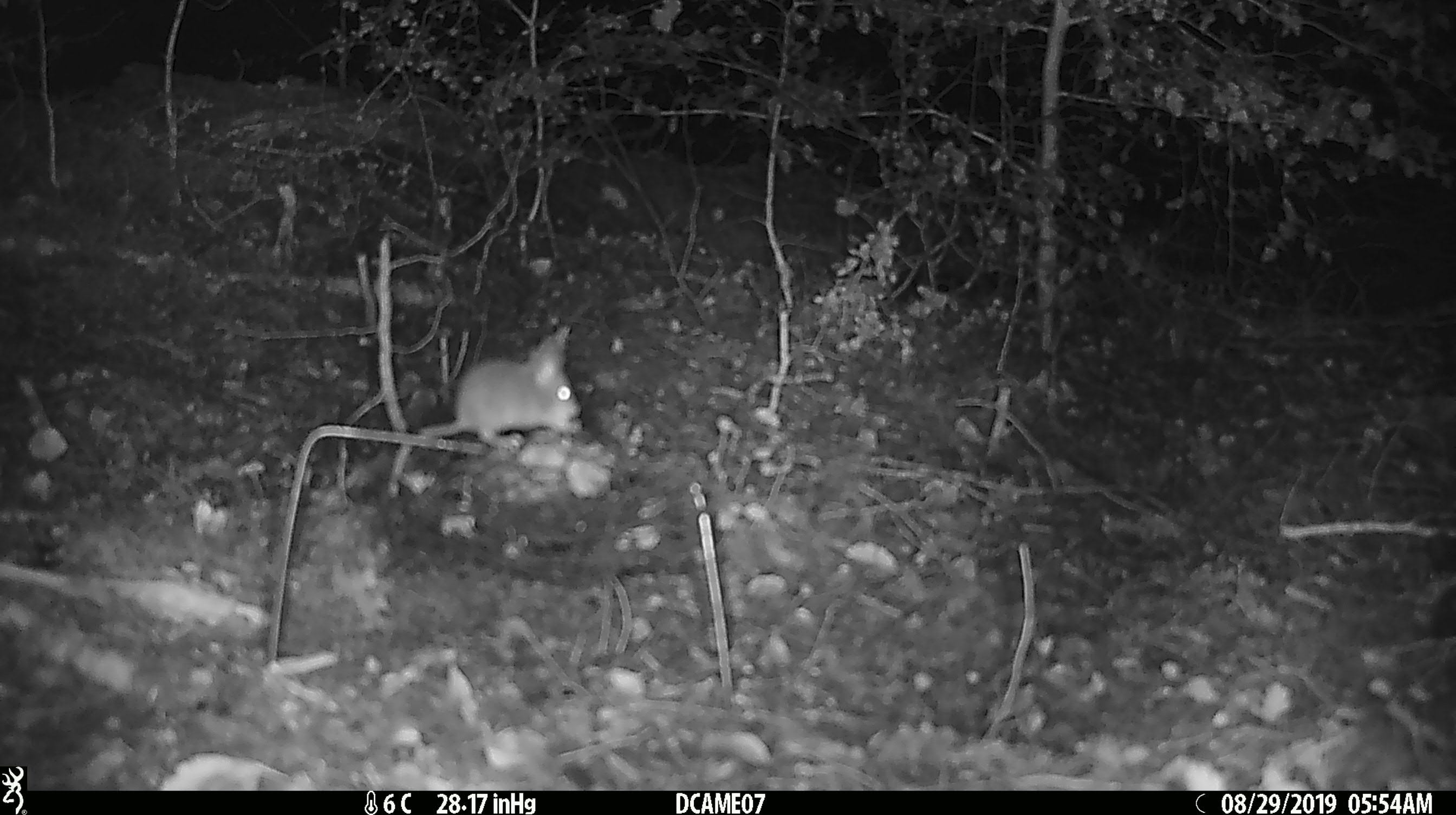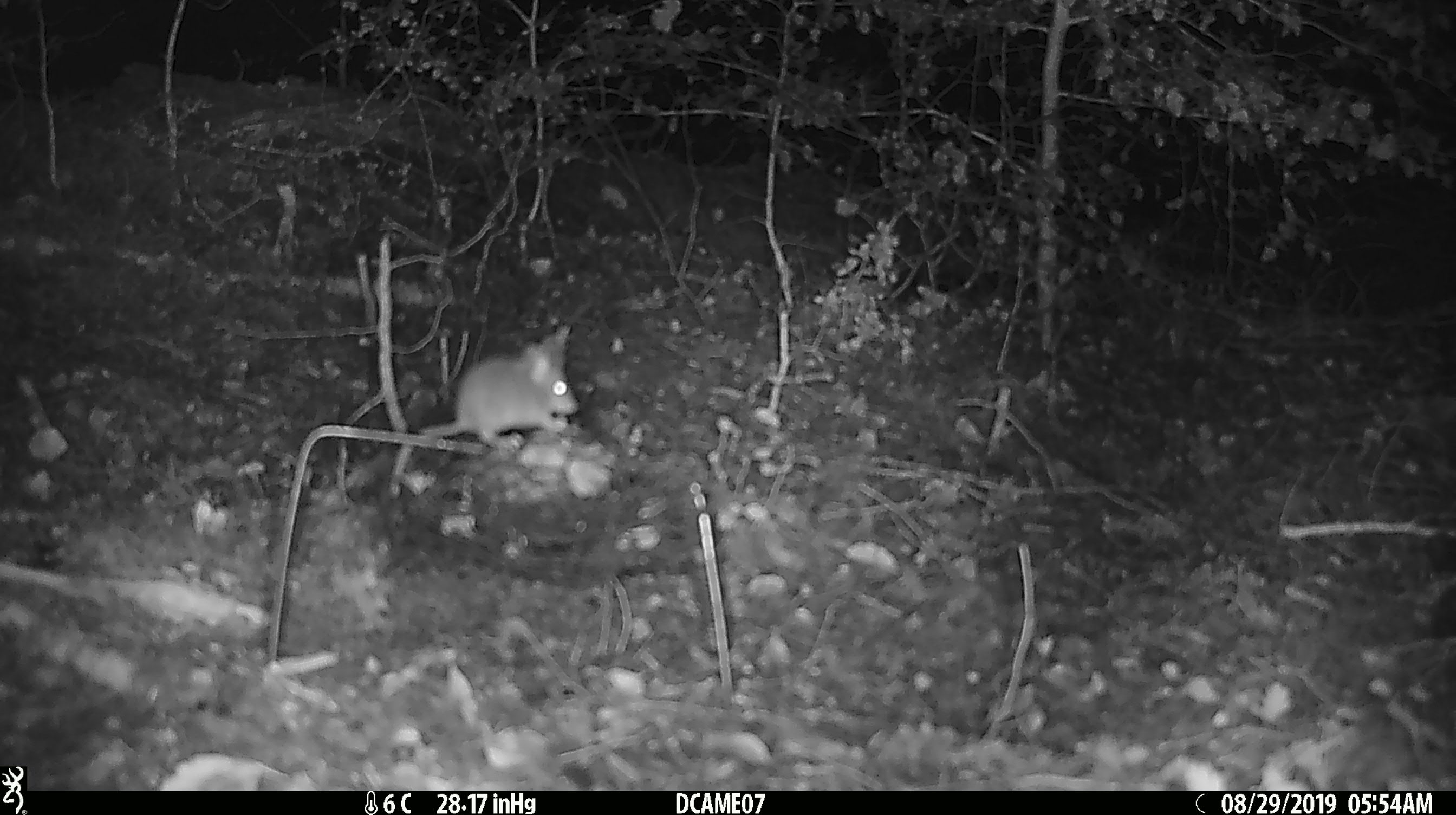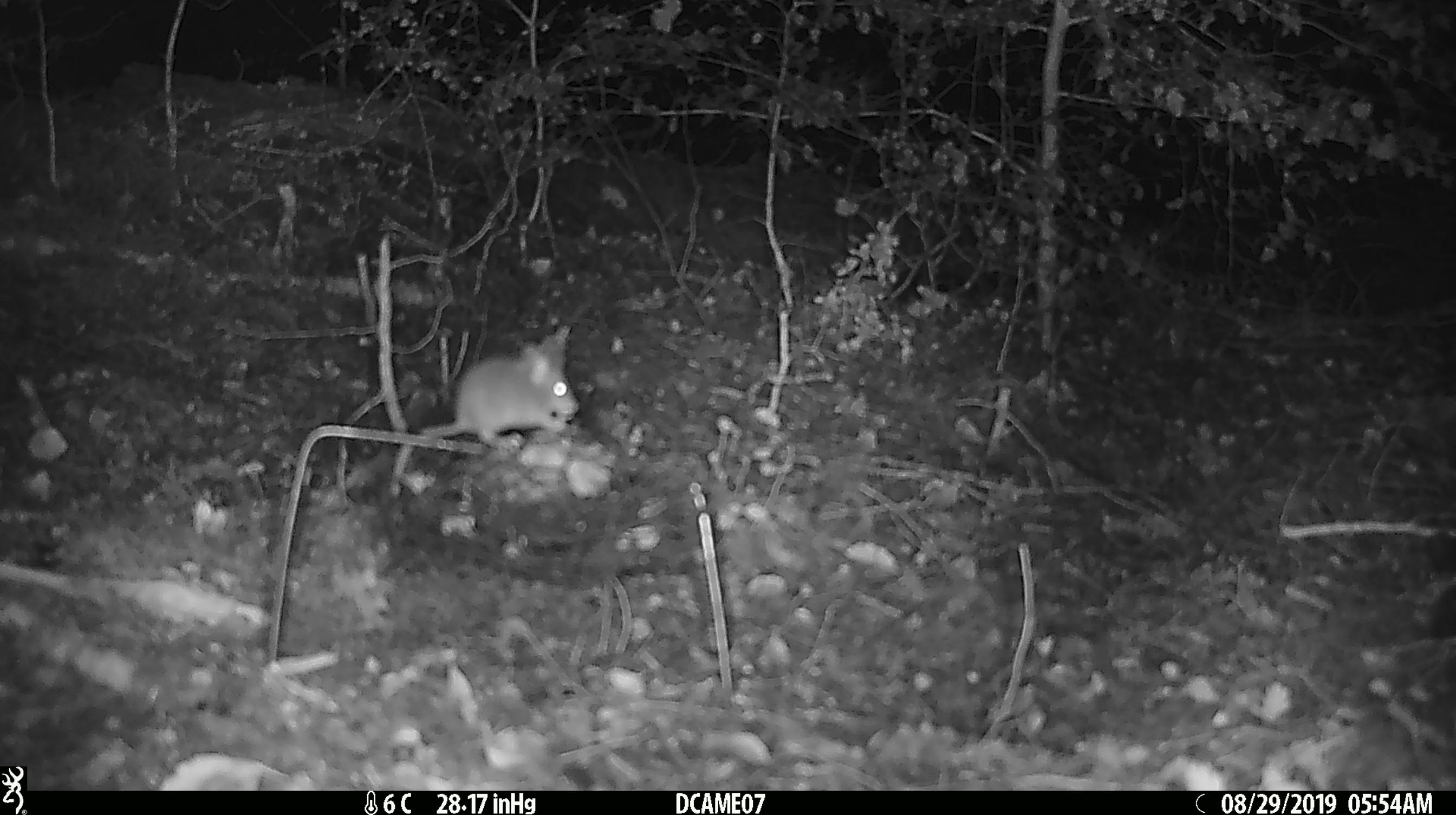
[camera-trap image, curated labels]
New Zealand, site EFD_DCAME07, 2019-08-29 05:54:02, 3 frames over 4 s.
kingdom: Animalia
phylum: Chordata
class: Mammalia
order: Rodentia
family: Muridae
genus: Mus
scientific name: Mus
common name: mouse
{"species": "mouse (Mus)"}